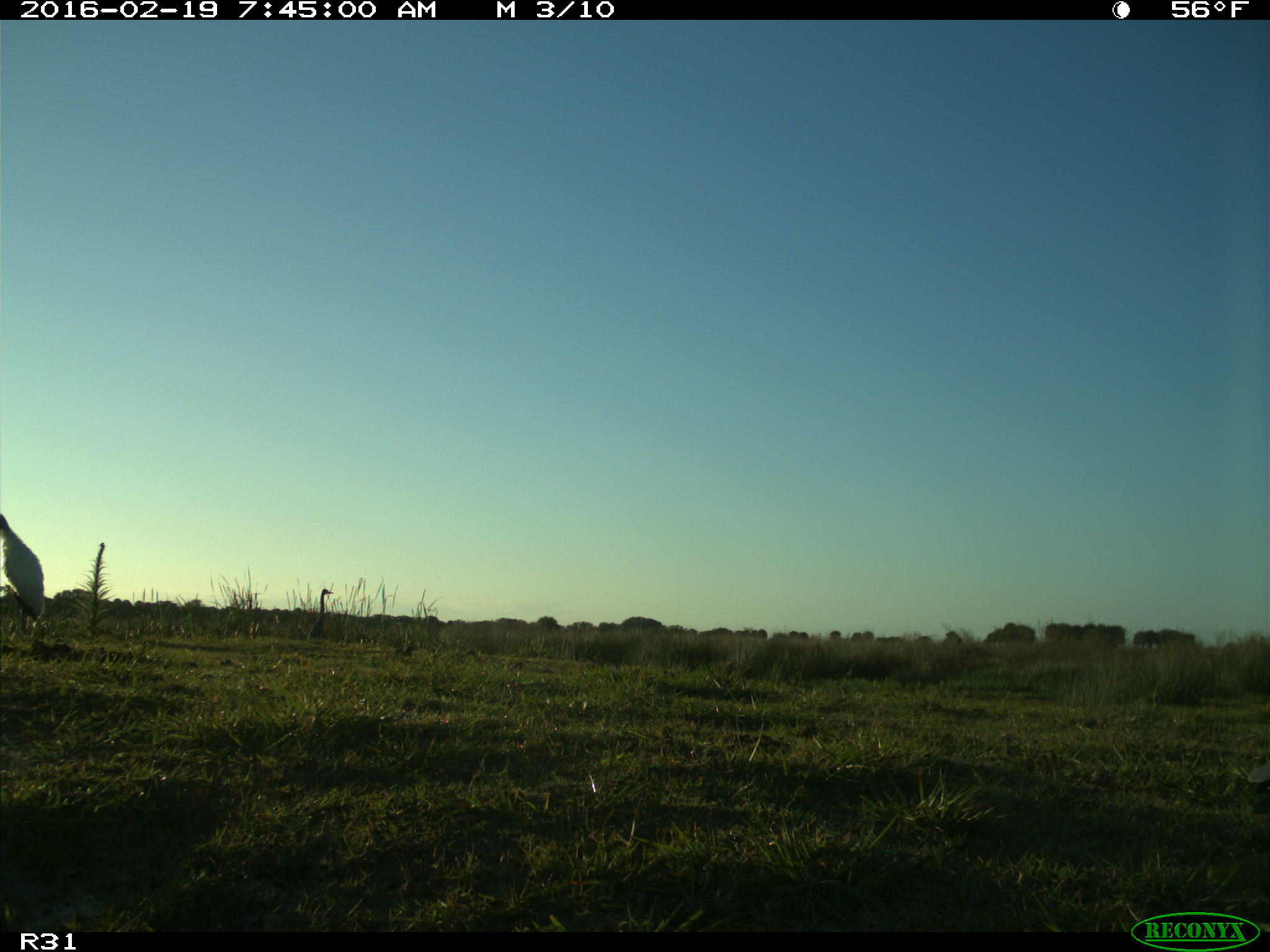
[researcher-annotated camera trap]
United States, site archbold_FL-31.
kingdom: Animalia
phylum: Chordata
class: Aves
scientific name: Aves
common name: birds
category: unidentified bird